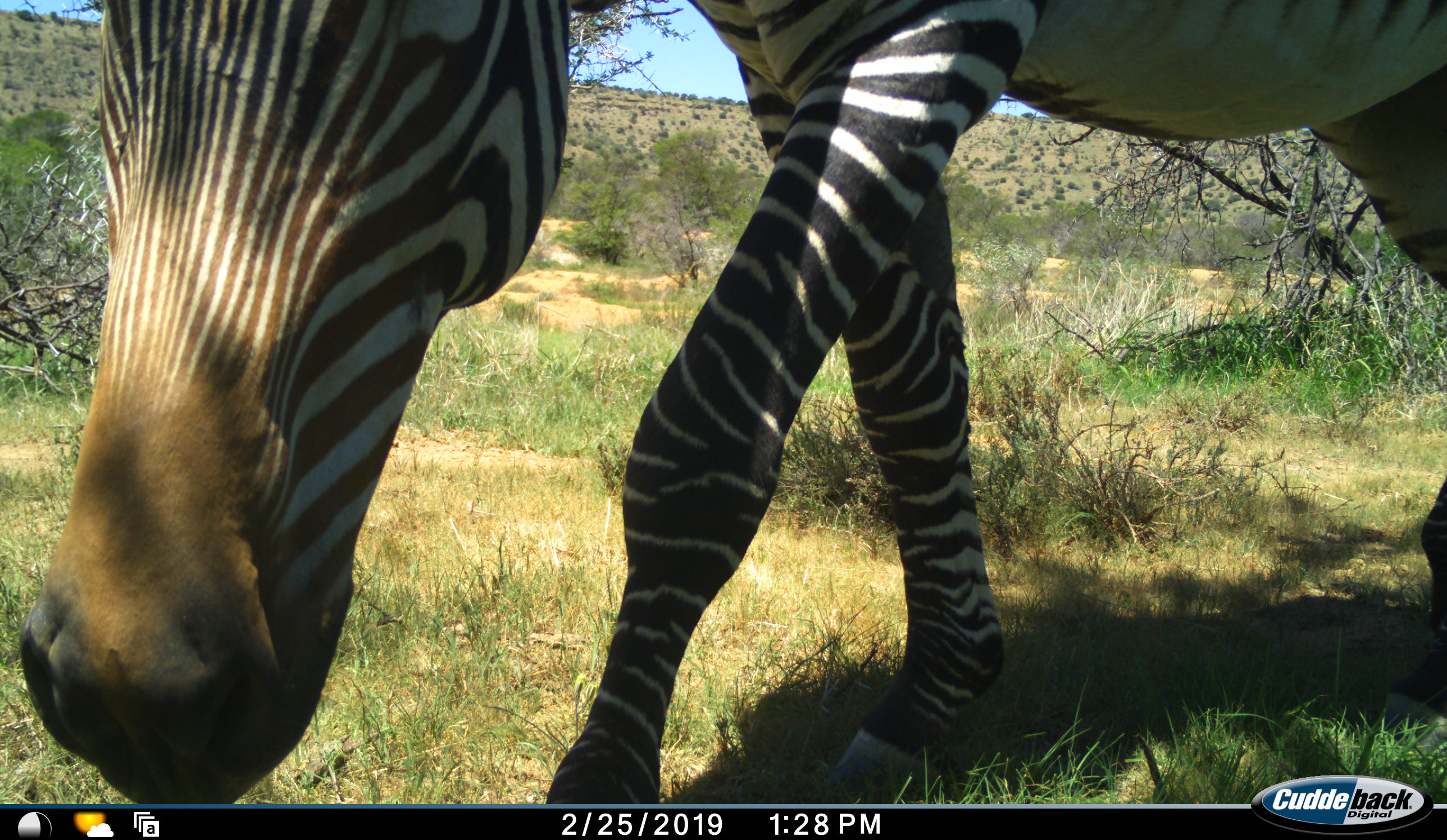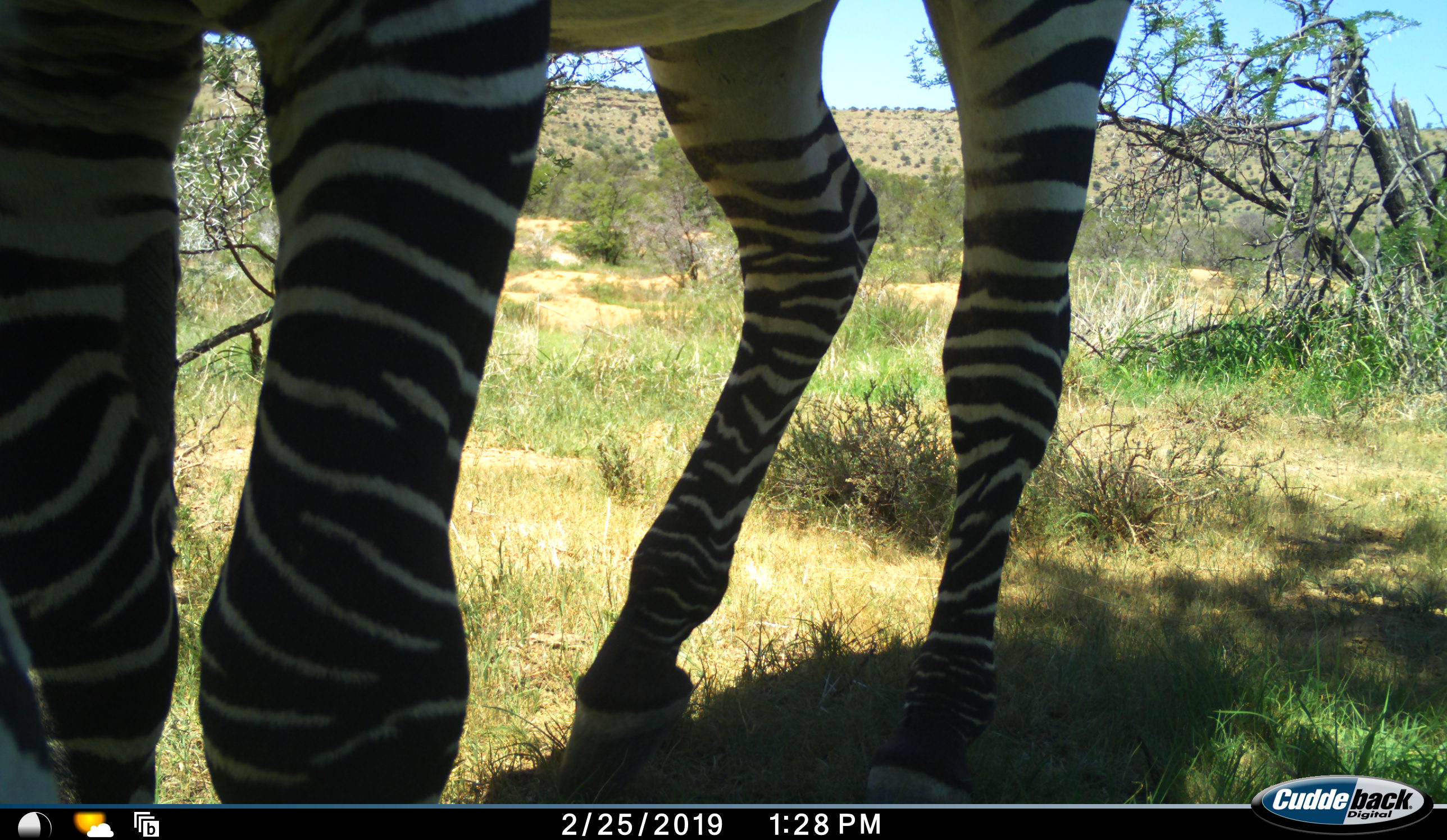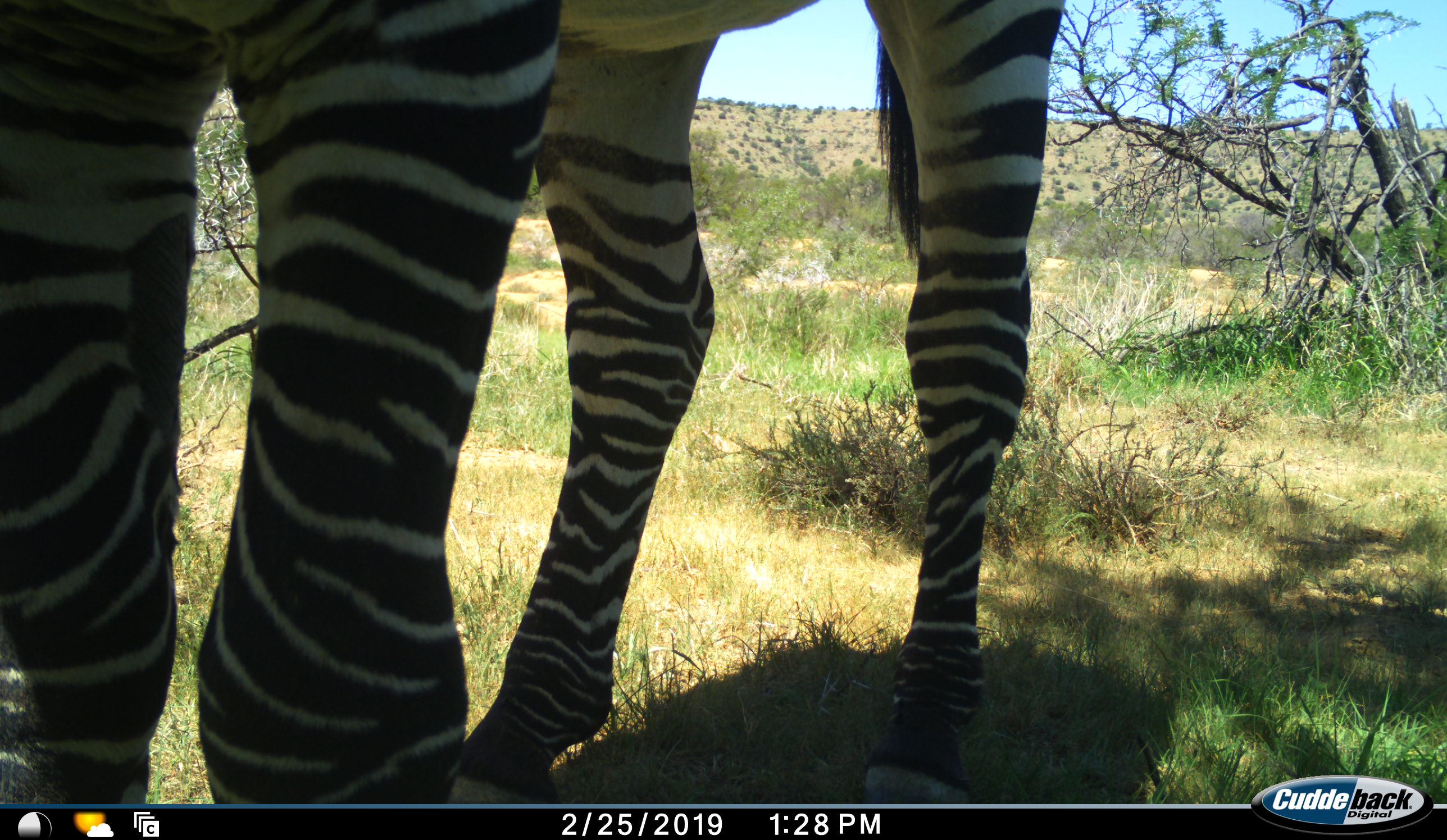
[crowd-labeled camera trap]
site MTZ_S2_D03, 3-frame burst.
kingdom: Animalia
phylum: Chordata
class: Mammalia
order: Perissodactyla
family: Equidae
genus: Equus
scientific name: Equus zebra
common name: mountain zebra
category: zebramountain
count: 1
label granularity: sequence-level